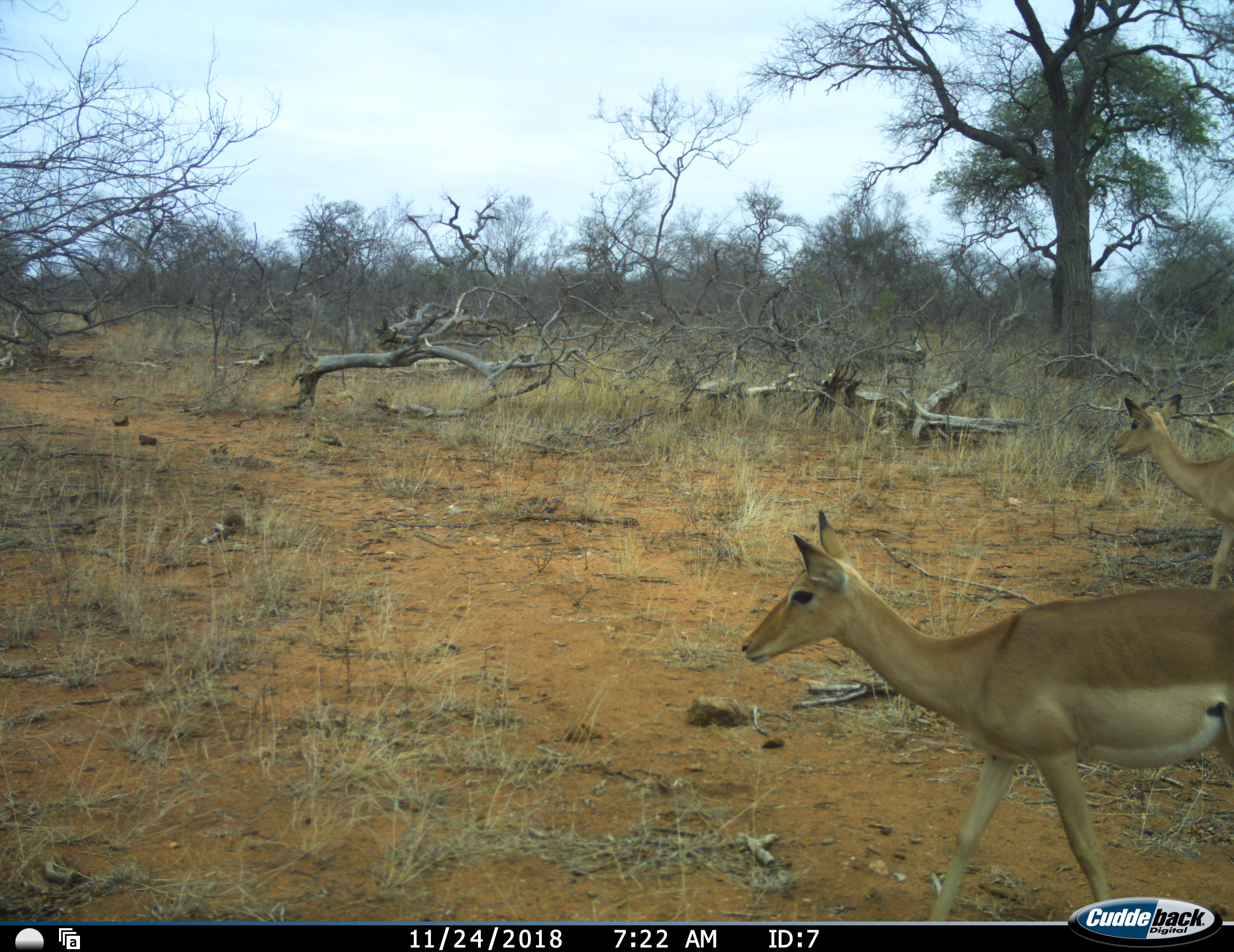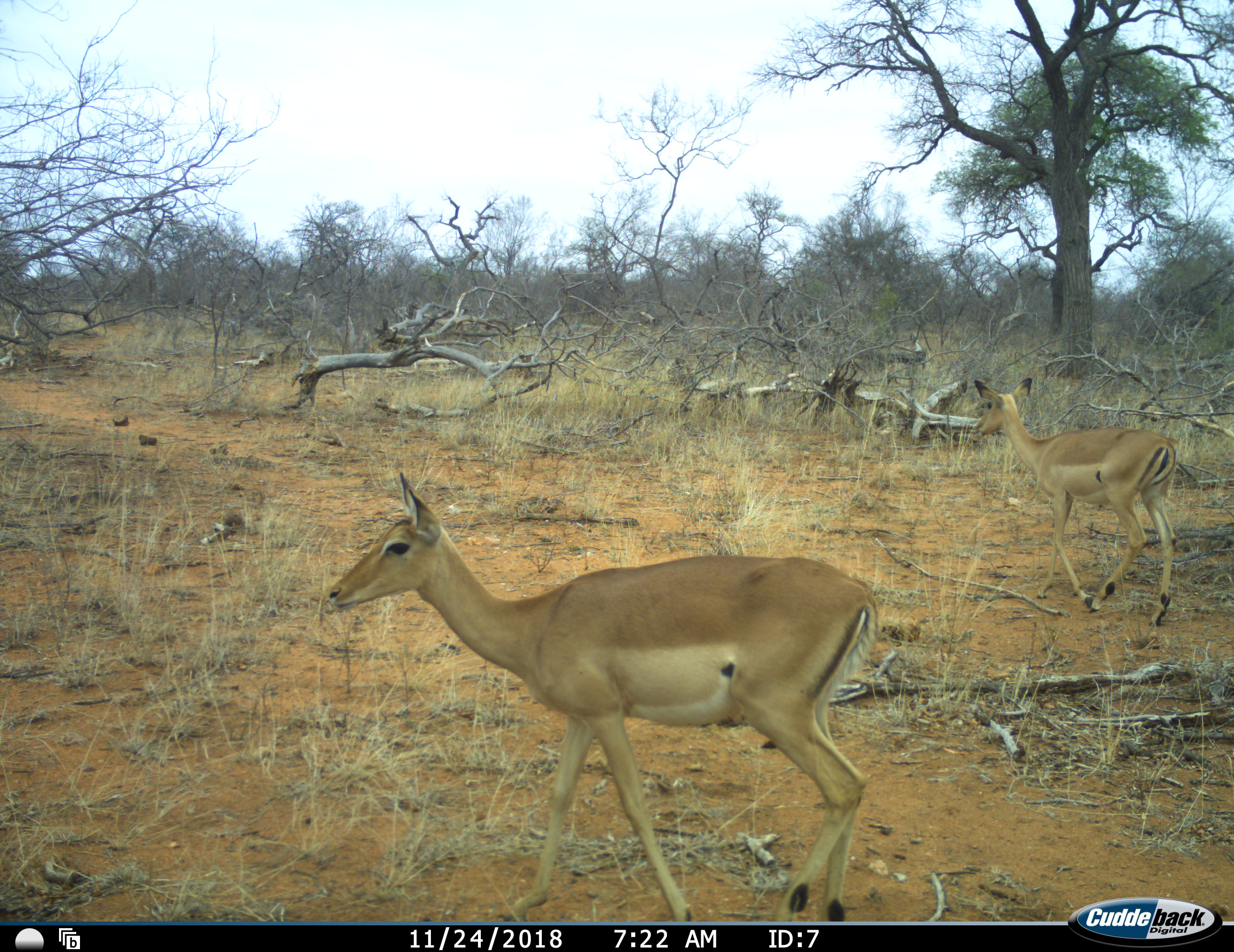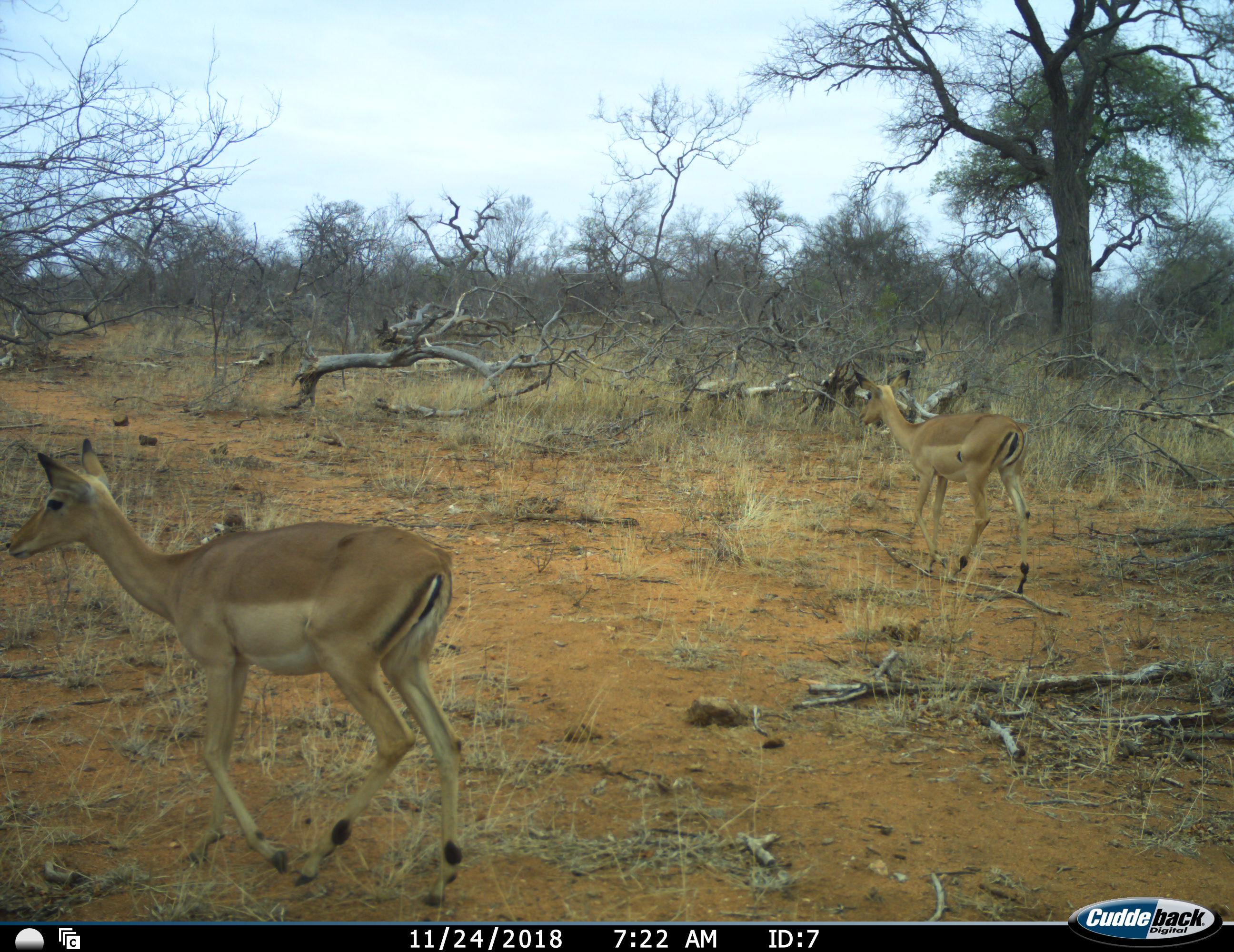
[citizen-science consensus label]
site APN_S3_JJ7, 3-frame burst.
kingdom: Animalia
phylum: Chordata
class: Mammalia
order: Artiodactyla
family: Bovidae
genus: Aepyceros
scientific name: Aepyceros melampus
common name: impala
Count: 2.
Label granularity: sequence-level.